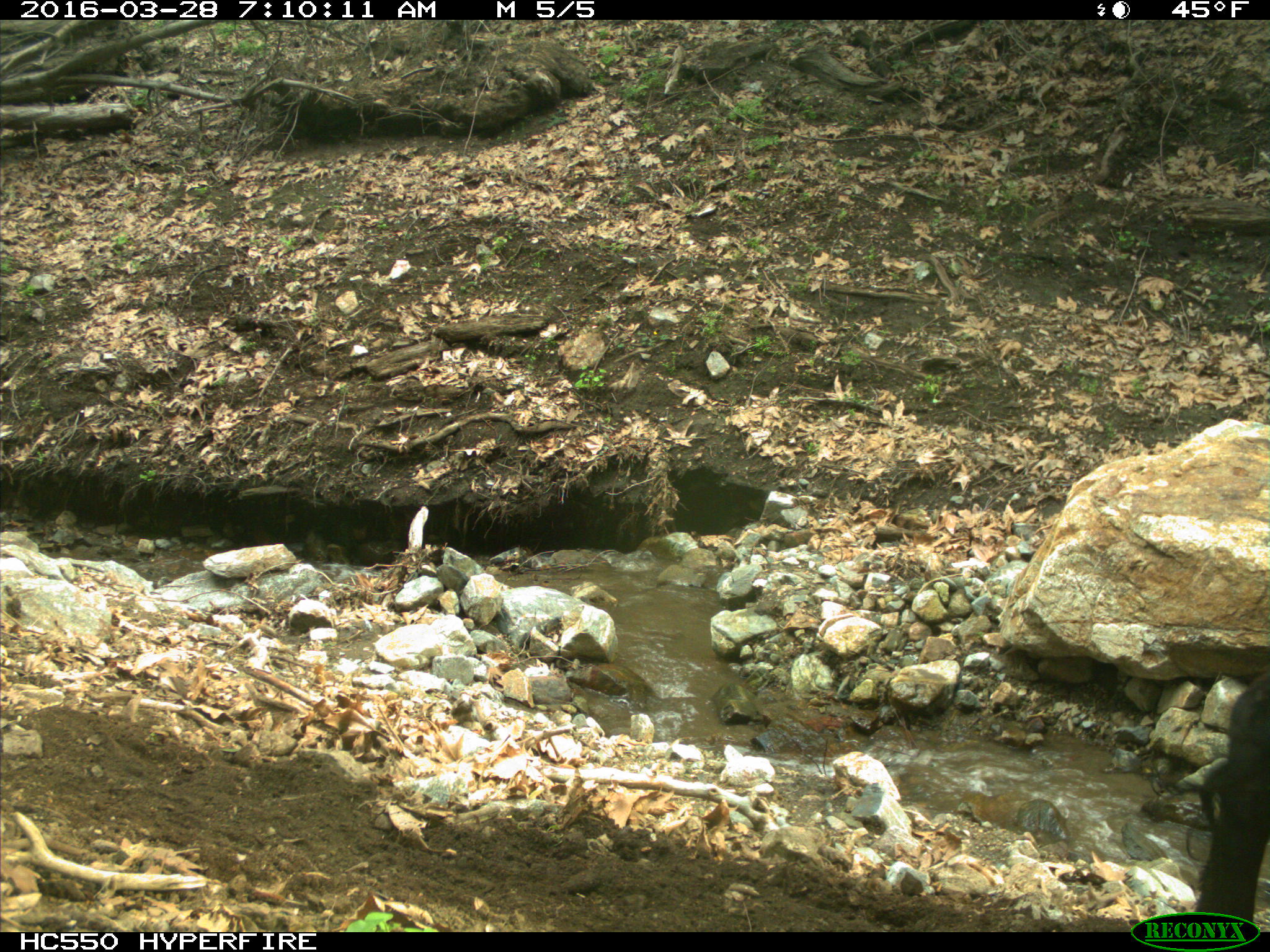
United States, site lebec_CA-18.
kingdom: Animalia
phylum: Chordata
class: Mammalia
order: Artiodactyla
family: Bovidae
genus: Bos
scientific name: Bos taurus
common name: domestic cow